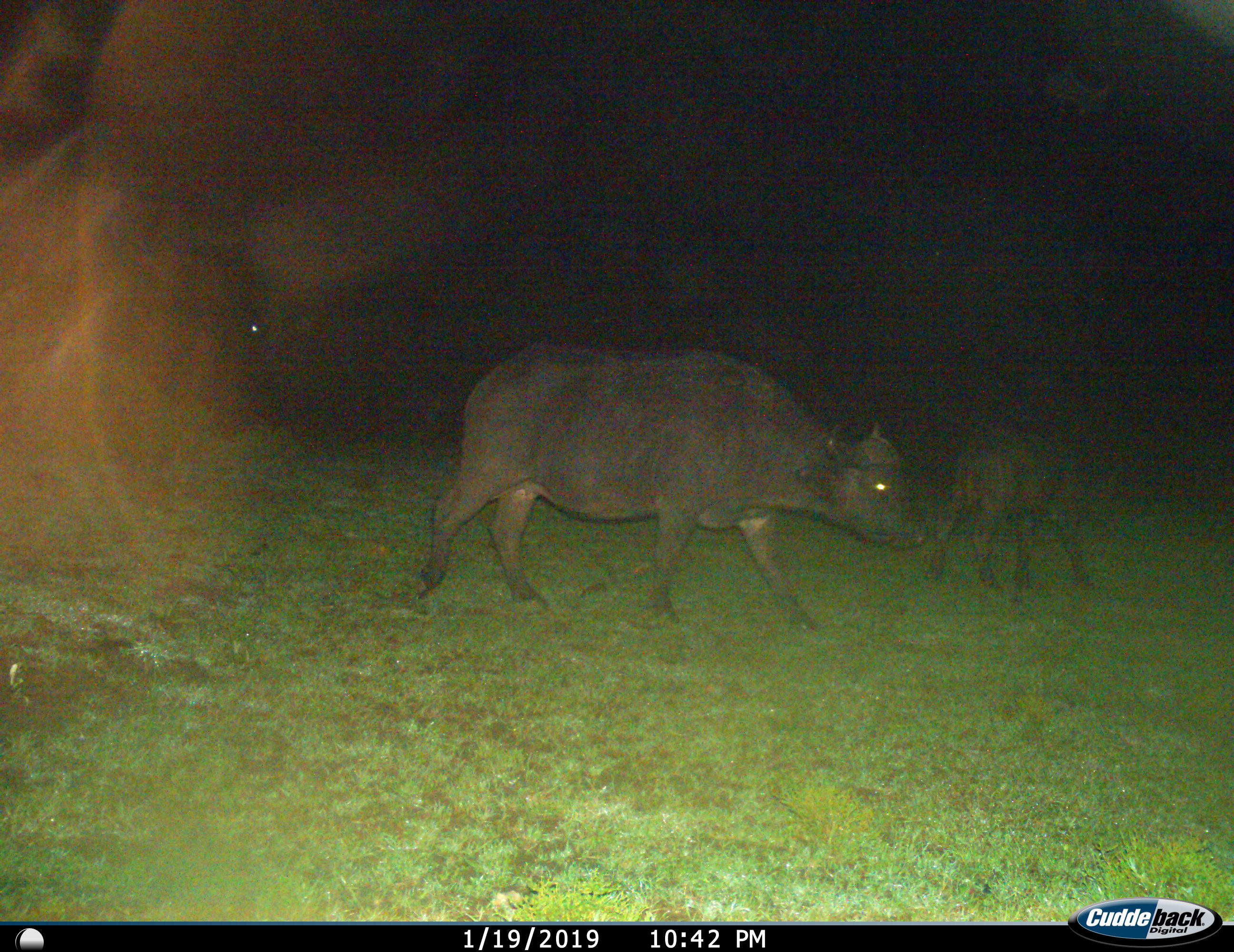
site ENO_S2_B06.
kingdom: Animalia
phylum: Chordata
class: Mammalia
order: Artiodactyla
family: Bovidae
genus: Syncerus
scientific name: Syncerus caffer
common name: african buffalo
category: buffalo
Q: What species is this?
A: Buffalo (african buffalo) (Syncerus caffer).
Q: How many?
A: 2.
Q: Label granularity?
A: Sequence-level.